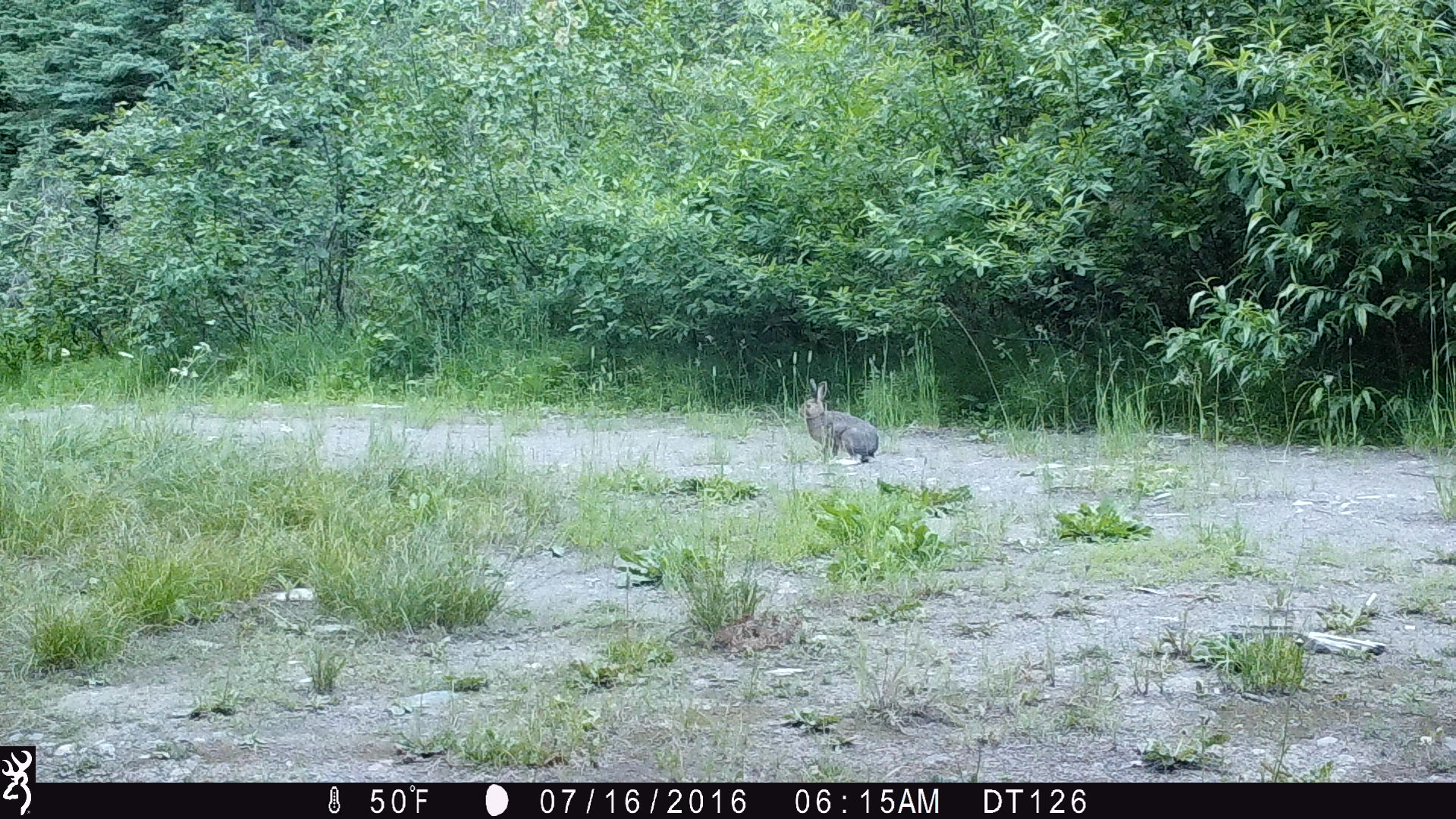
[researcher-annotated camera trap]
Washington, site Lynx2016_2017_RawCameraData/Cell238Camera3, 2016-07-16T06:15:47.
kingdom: Animalia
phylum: Chordata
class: Mammalia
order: Lagomorpha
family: Leporidae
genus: Lepus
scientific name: Lepus americanus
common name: snowshoe hare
Lepus americanus (snowshoe hare). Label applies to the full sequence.